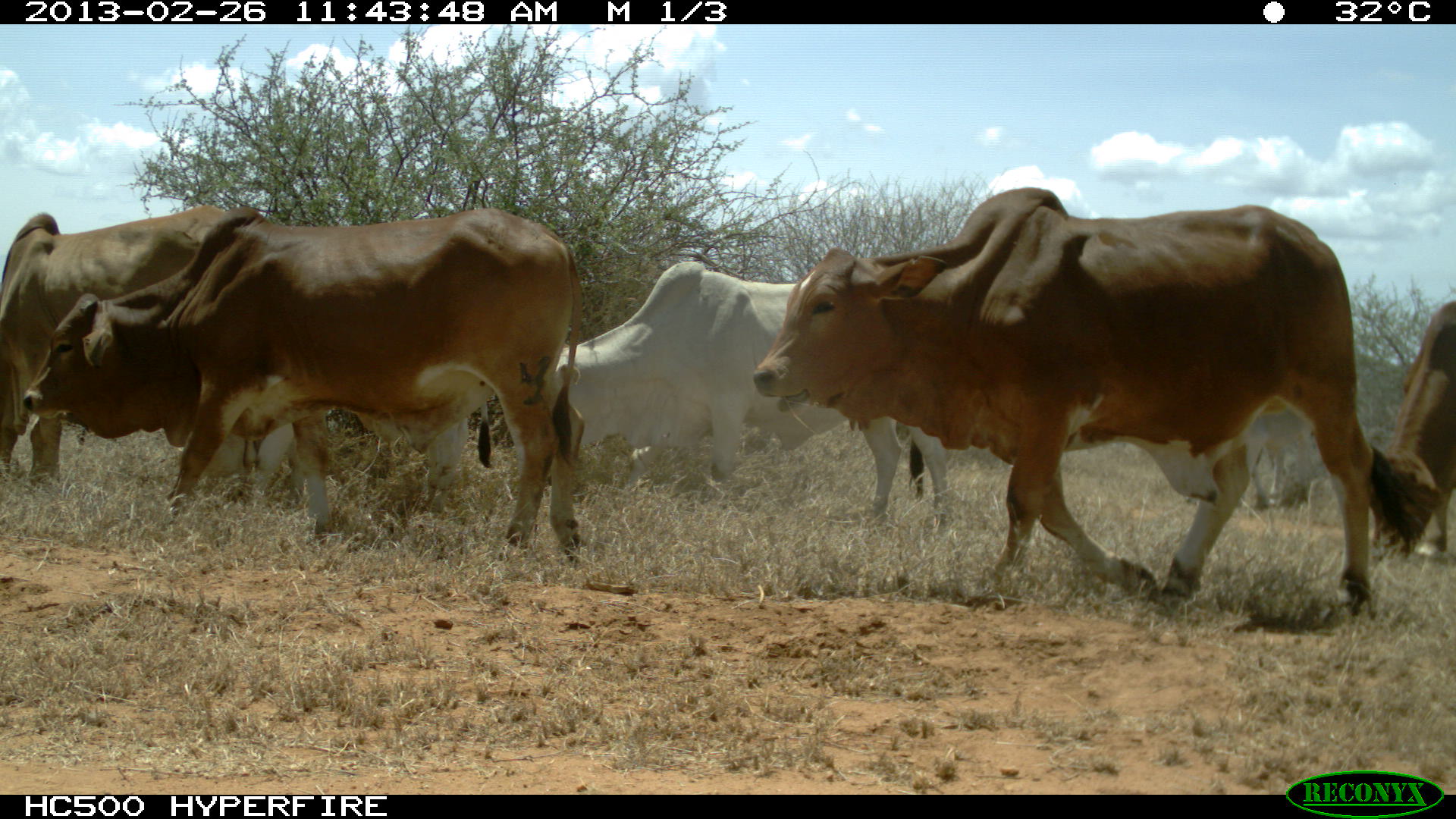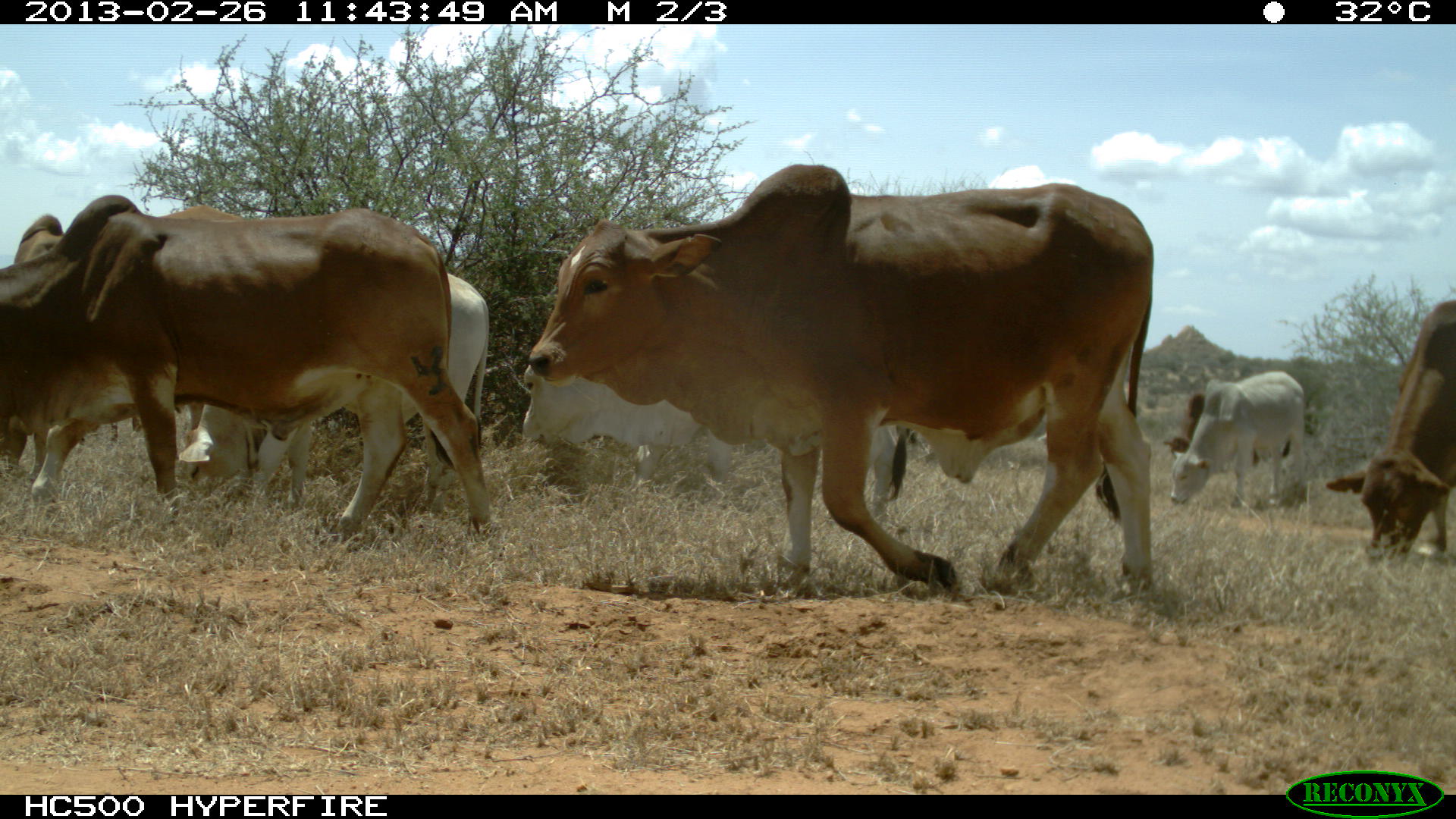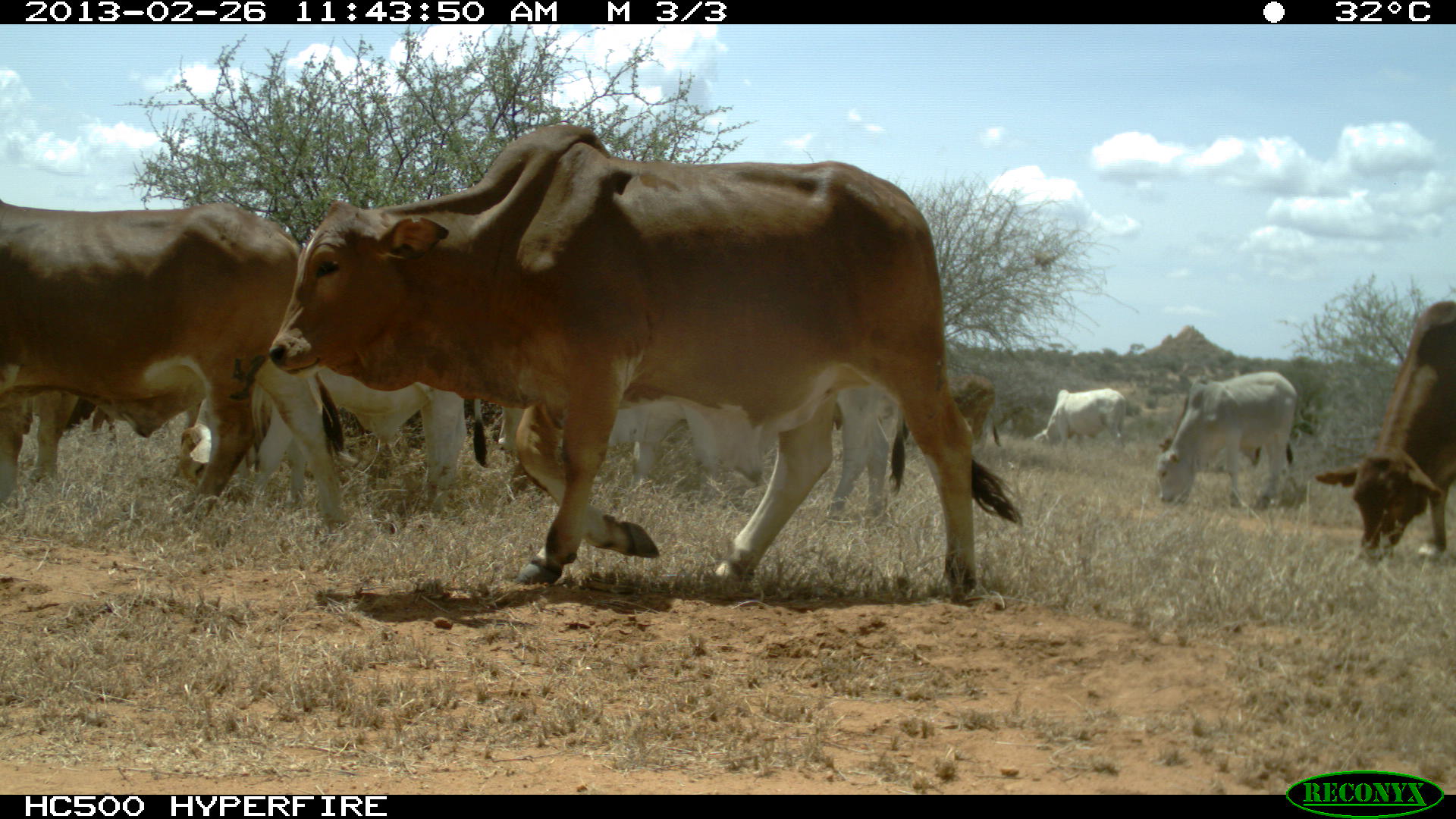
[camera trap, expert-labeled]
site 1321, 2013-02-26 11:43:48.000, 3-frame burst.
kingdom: Animalia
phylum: Chordata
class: Mammalia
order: Artiodactyla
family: Bovidae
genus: Bos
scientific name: Bos taurus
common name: domestic cattle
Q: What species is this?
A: Bos taurus (domestic cattle).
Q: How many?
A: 5.